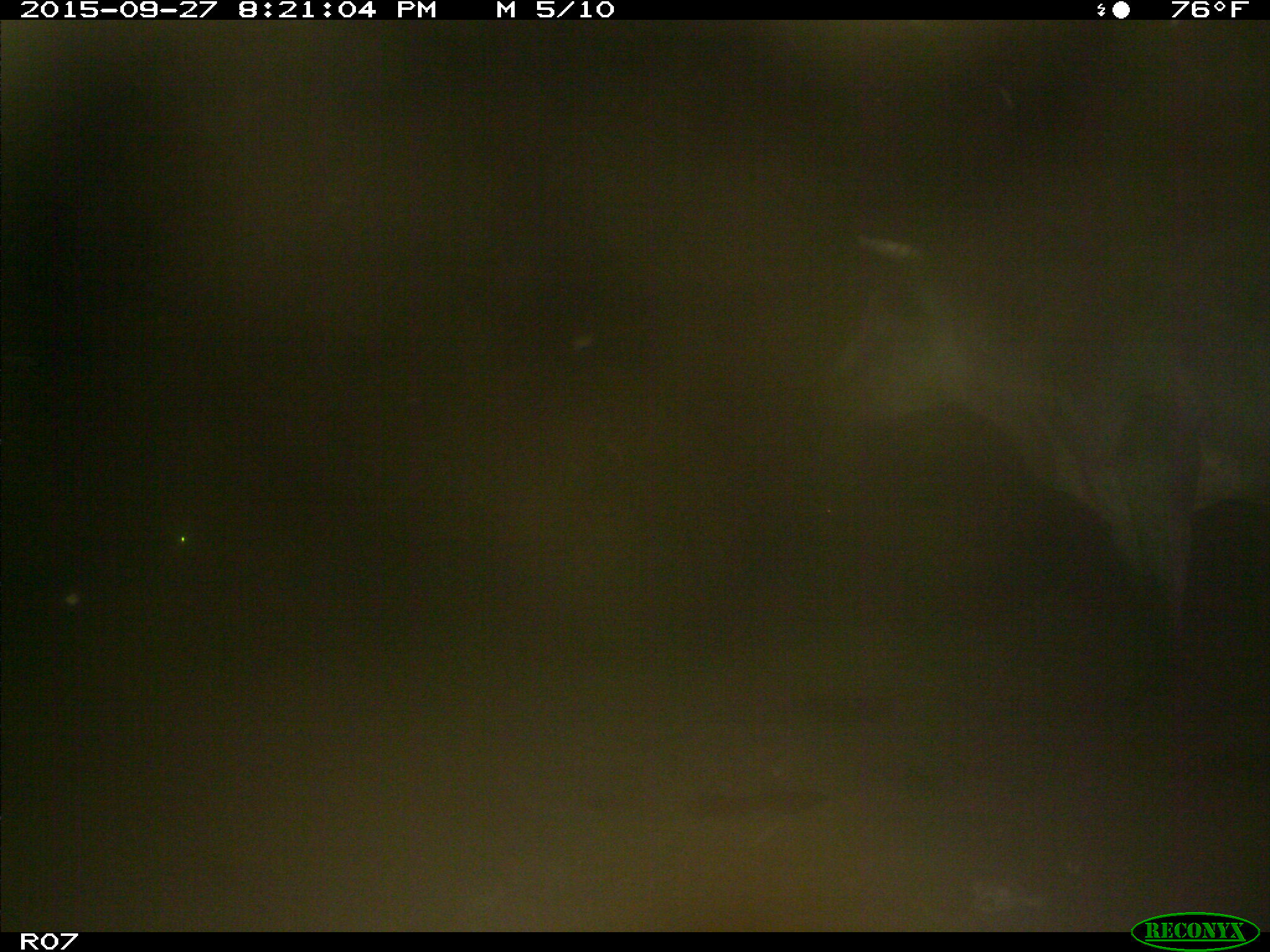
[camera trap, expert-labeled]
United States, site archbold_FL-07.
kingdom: Animalia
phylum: Chordata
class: Mammalia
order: Artiodactyla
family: Bovidae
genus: Bos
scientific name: Bos taurus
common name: domestic cow